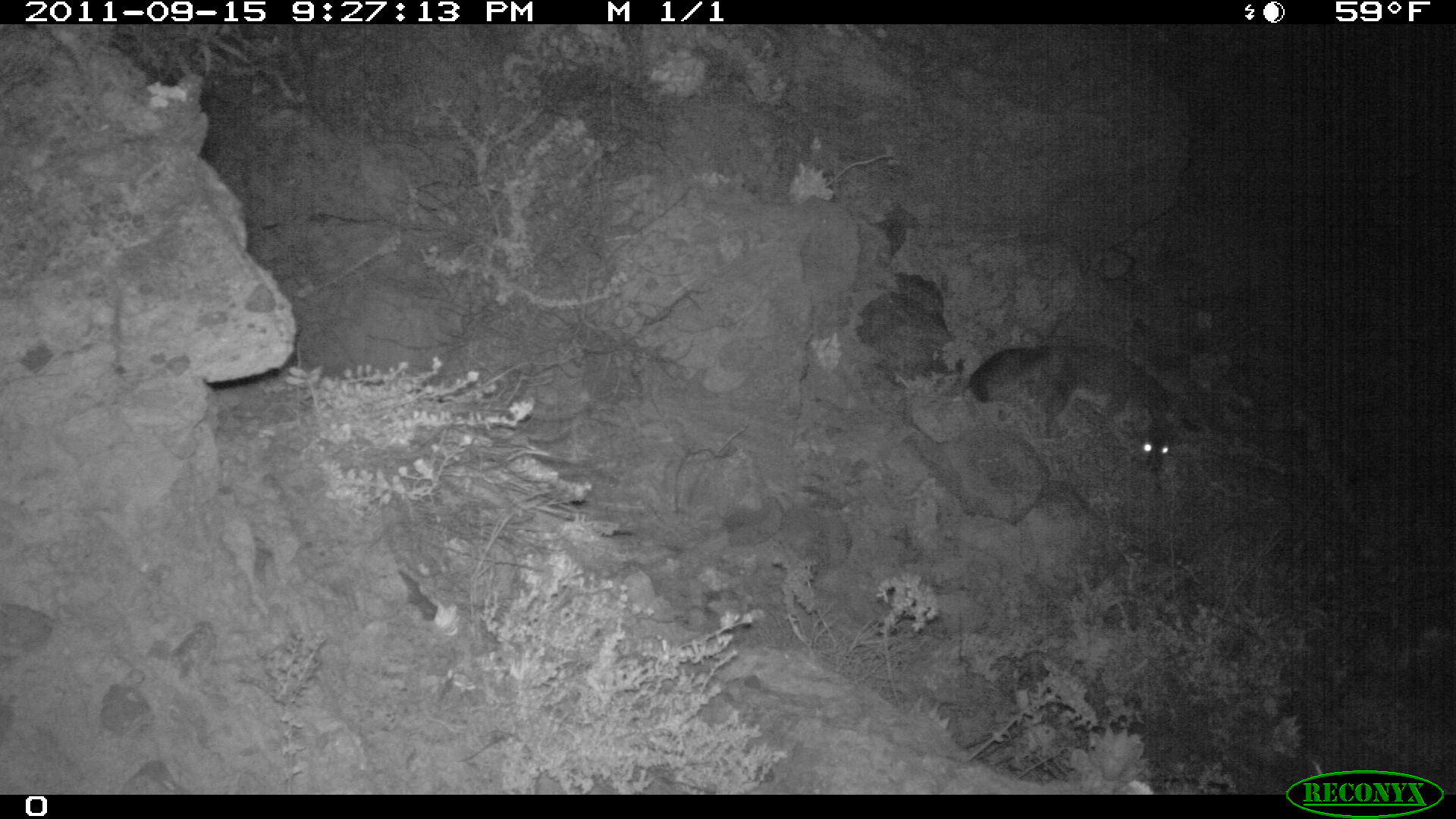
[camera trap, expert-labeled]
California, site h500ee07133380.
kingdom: Animalia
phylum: Chordata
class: Mammalia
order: Carnivora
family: Canidae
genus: Urocyon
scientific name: Urocyon littoralis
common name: island fox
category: fox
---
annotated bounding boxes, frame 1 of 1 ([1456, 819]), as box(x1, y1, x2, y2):
fox: box(967, 344, 1188, 473)